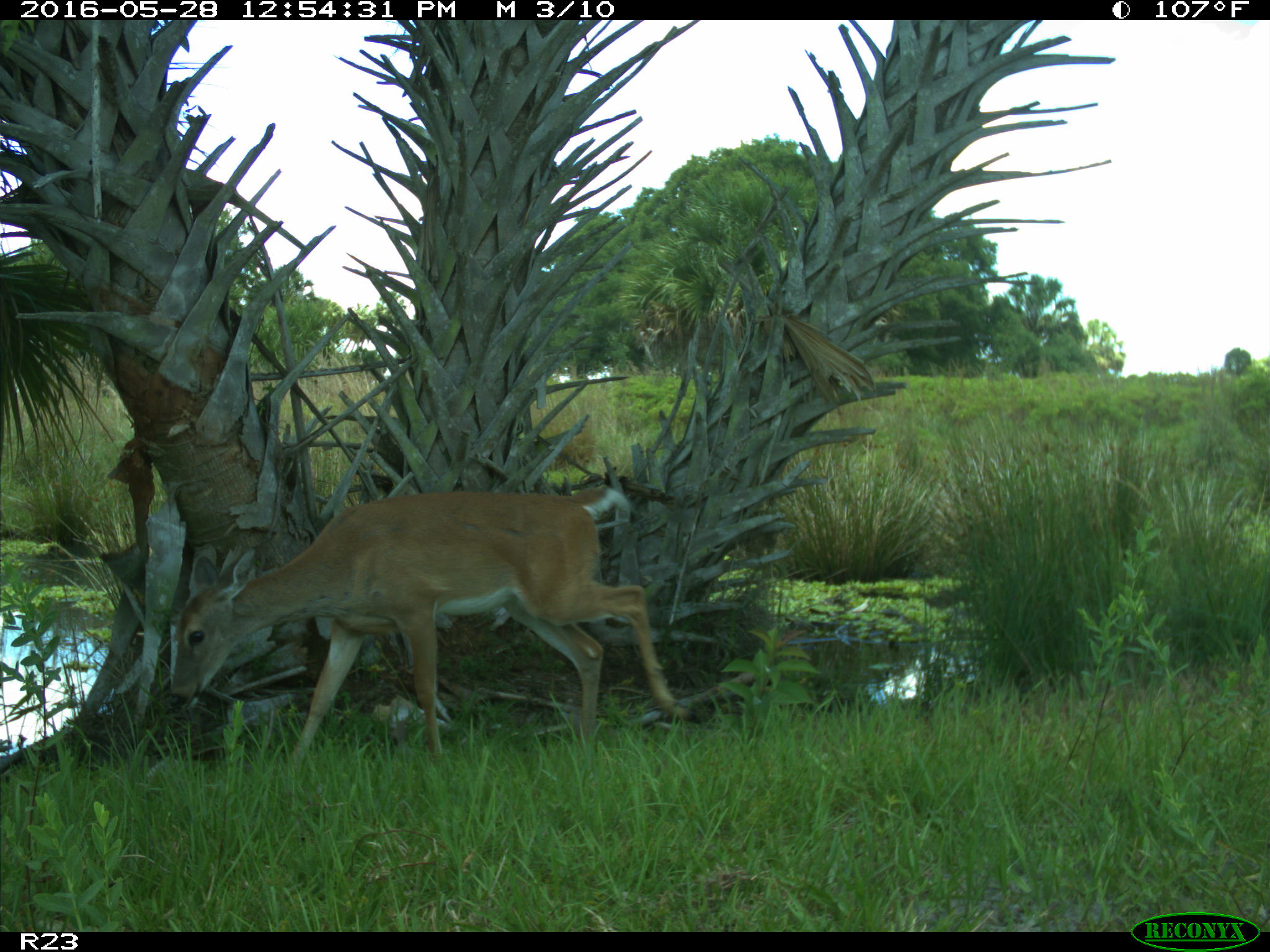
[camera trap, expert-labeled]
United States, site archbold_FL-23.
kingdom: Animalia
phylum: Chordata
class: Mammalia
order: Artiodactyla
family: Cervidae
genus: Odocoileus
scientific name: Odocoileus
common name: deer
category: unidentified deer